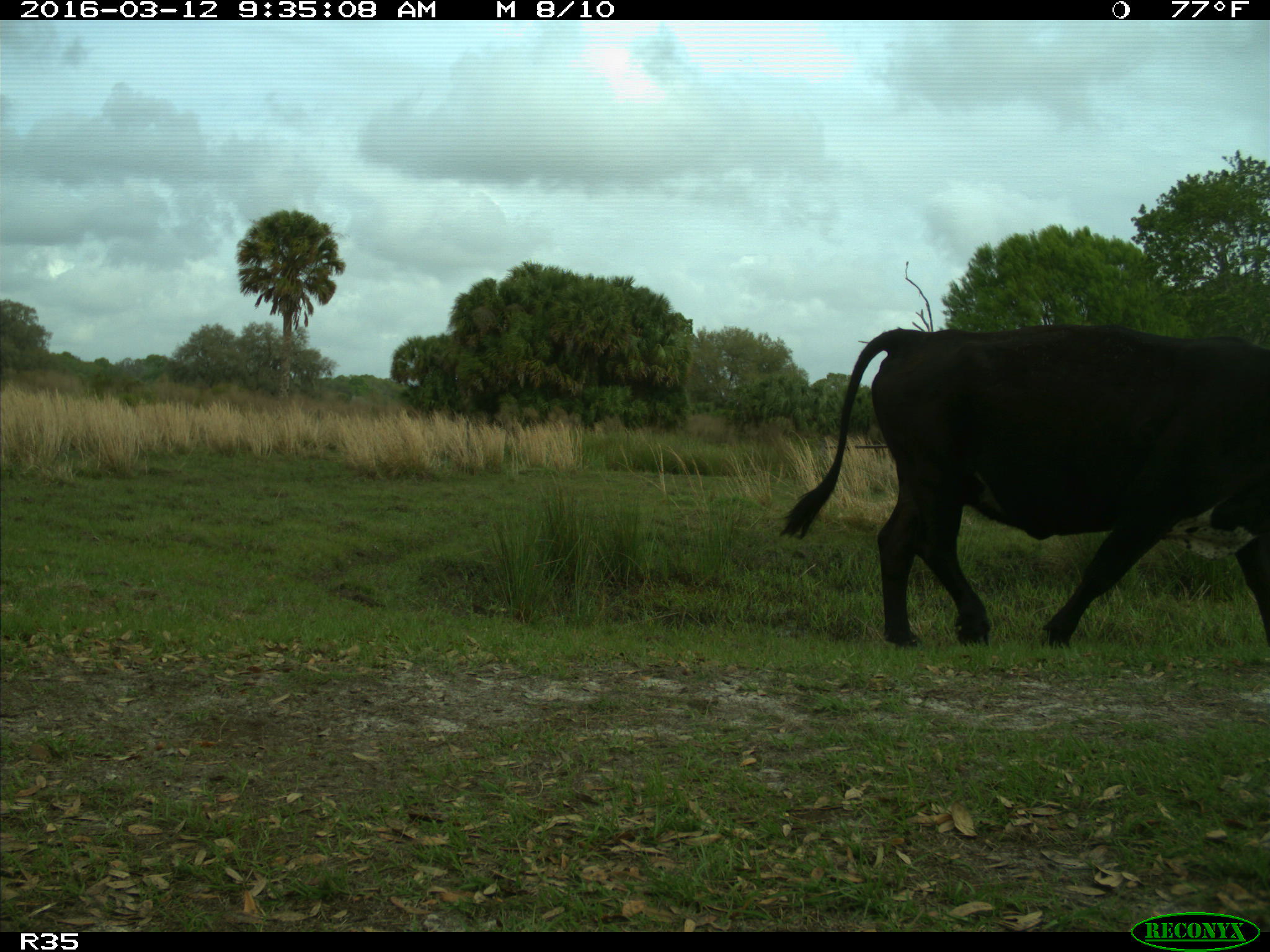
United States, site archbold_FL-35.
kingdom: Animalia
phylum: Chordata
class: Mammalia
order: Artiodactyla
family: Bovidae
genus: Bos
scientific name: Bos taurus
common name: domestic cow